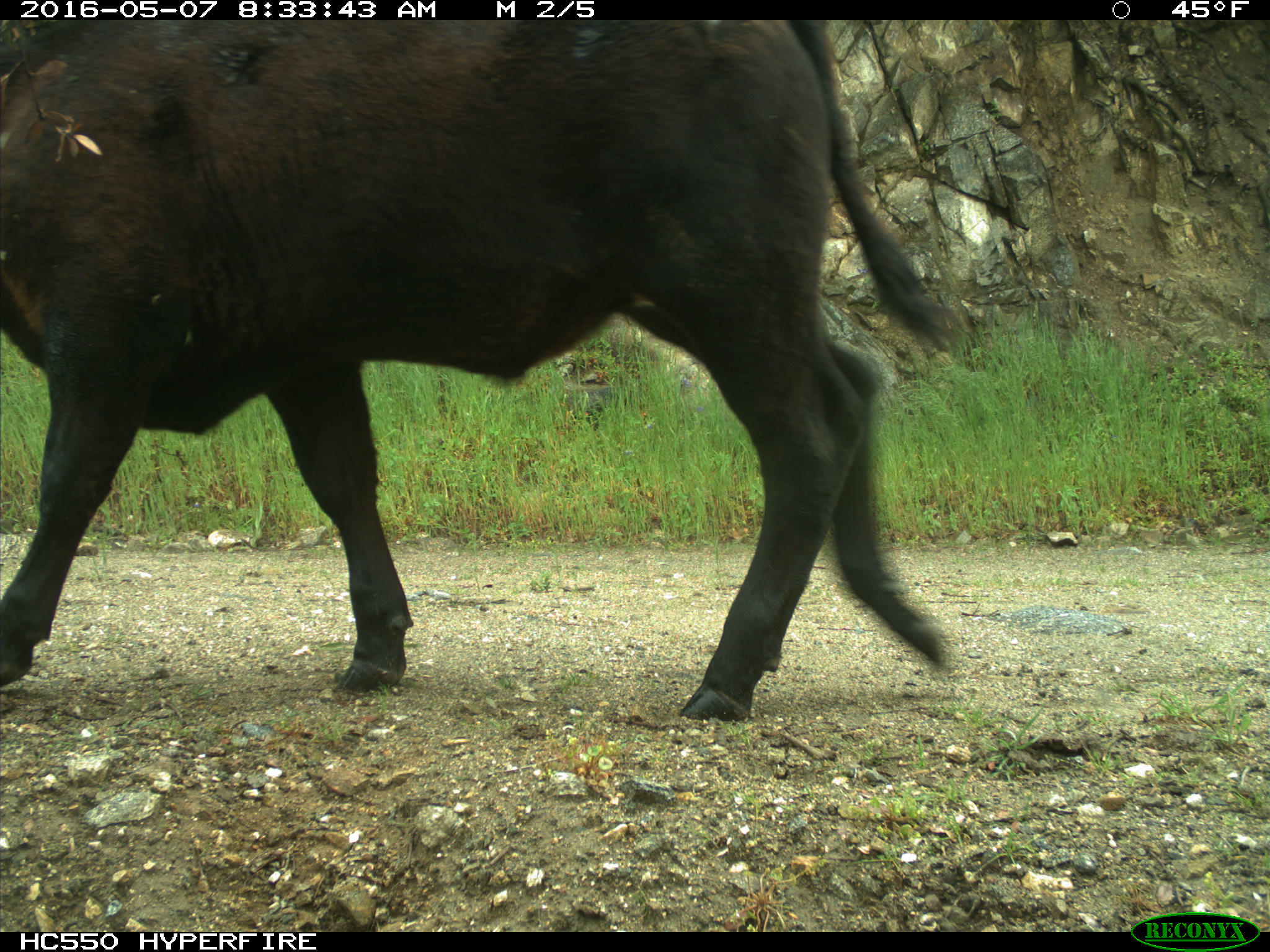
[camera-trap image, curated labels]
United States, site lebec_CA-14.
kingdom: Animalia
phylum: Chordata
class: Mammalia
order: Artiodactyla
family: Bovidae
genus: Bos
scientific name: Bos taurus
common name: domestic cow